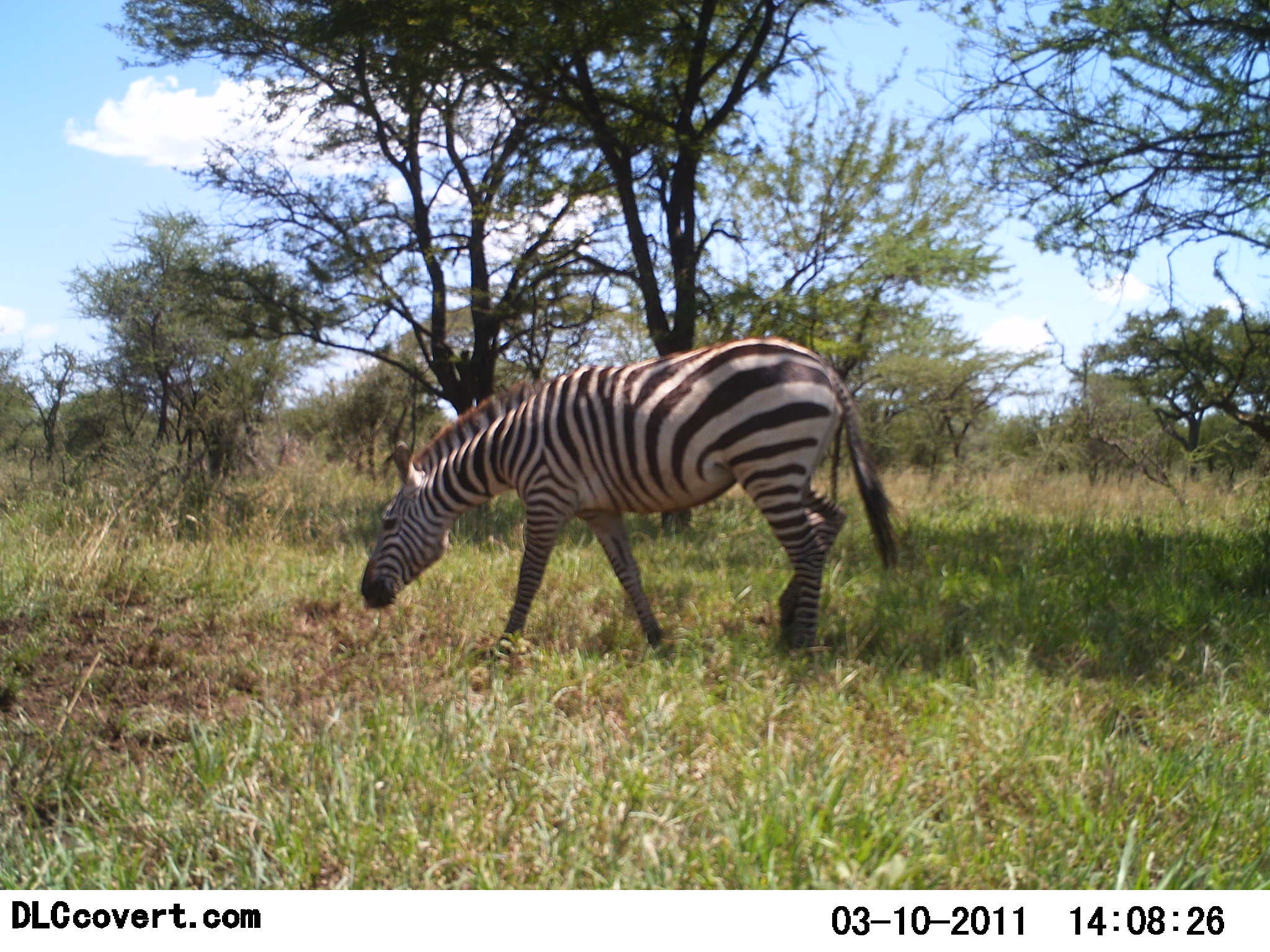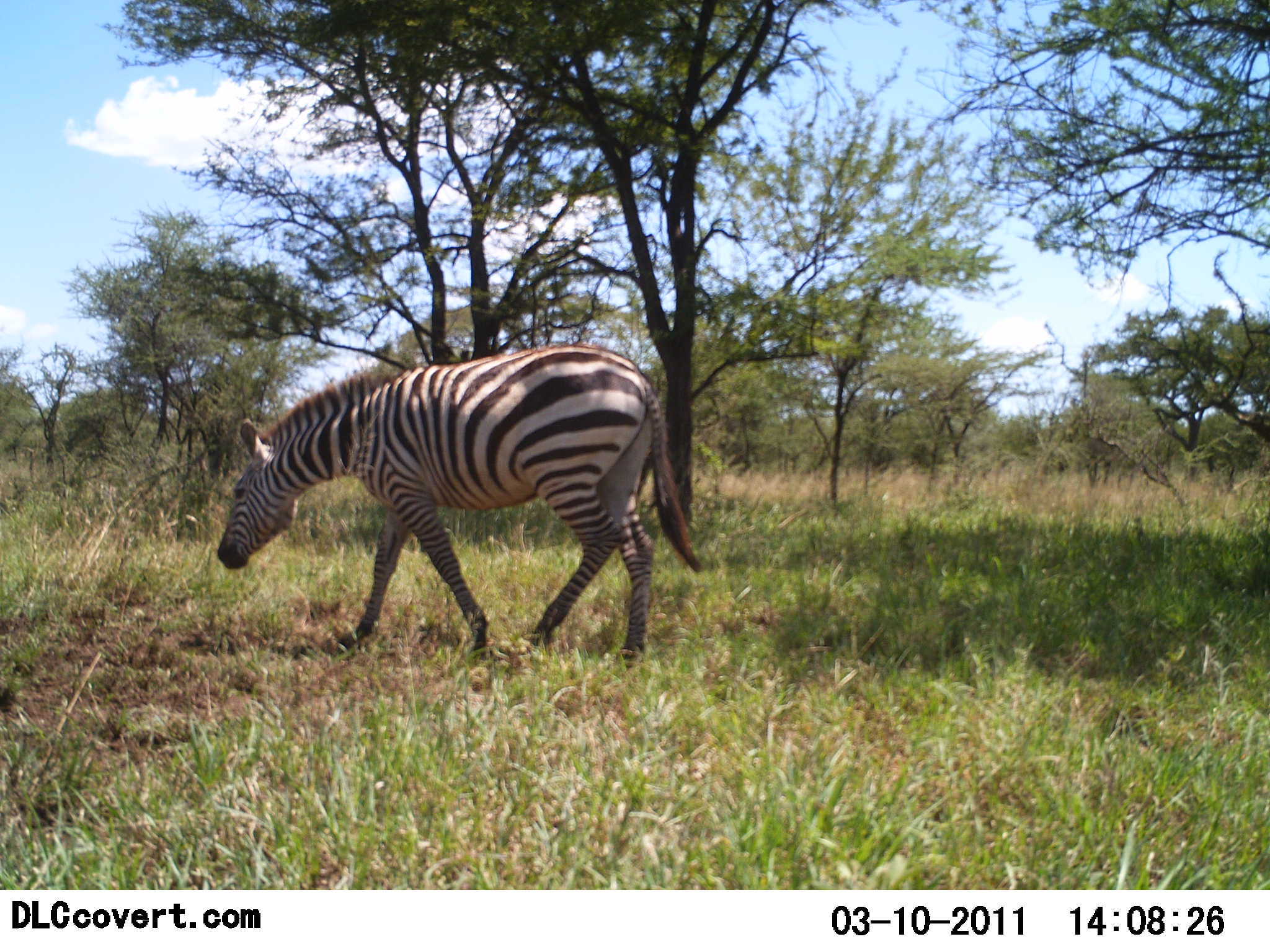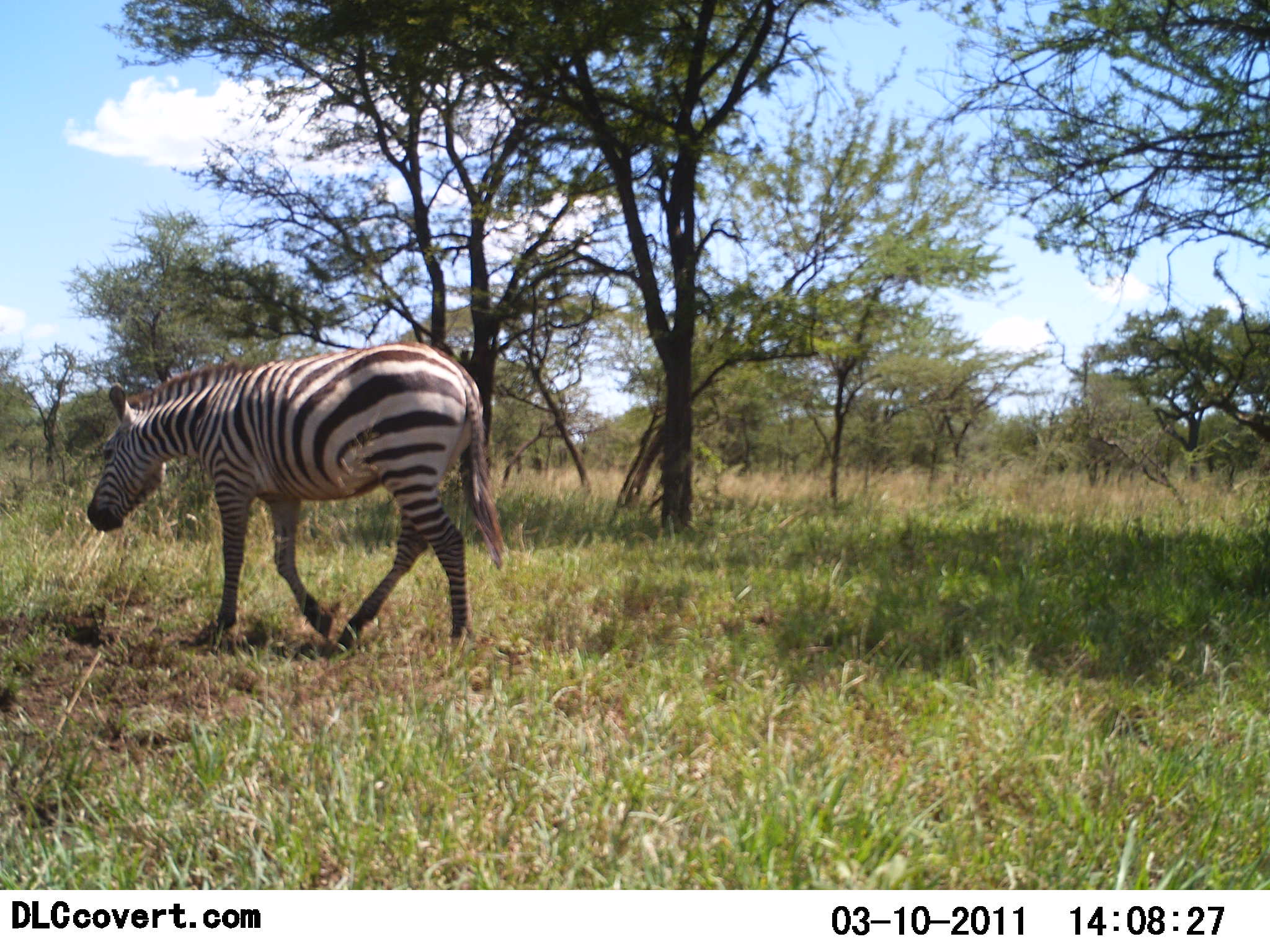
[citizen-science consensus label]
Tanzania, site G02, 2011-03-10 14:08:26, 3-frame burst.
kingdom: Animalia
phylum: Chordata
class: Mammalia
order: Perissodactyla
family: Equidae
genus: Equus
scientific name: Equus quagga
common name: plains zebra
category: zebra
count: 1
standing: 9%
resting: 0%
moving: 91%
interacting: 0%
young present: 0%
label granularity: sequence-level